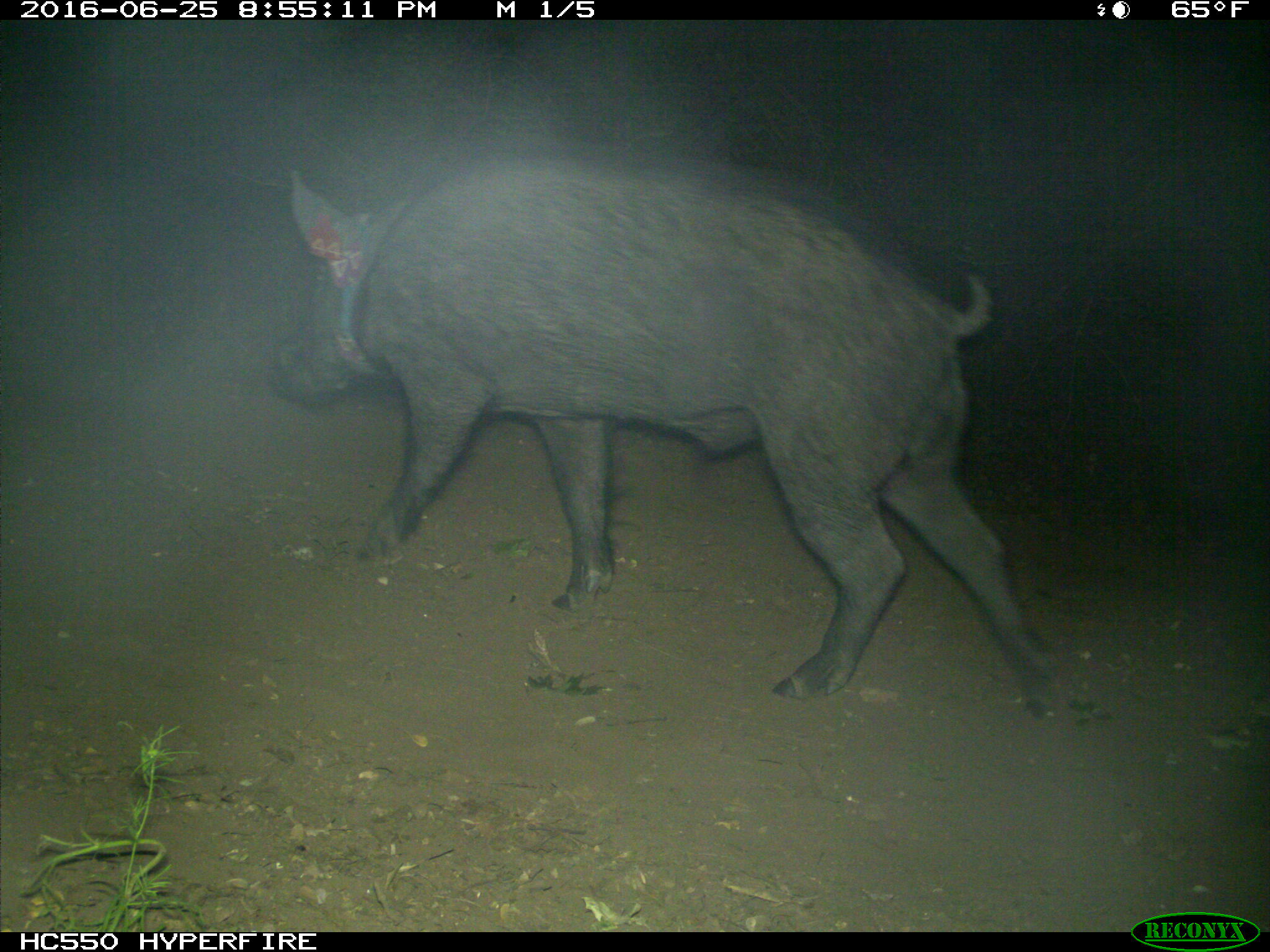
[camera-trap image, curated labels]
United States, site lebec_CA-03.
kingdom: Animalia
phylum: Chordata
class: Mammalia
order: Artiodactyla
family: Suidae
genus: Sus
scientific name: Sus scrofa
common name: wild boar